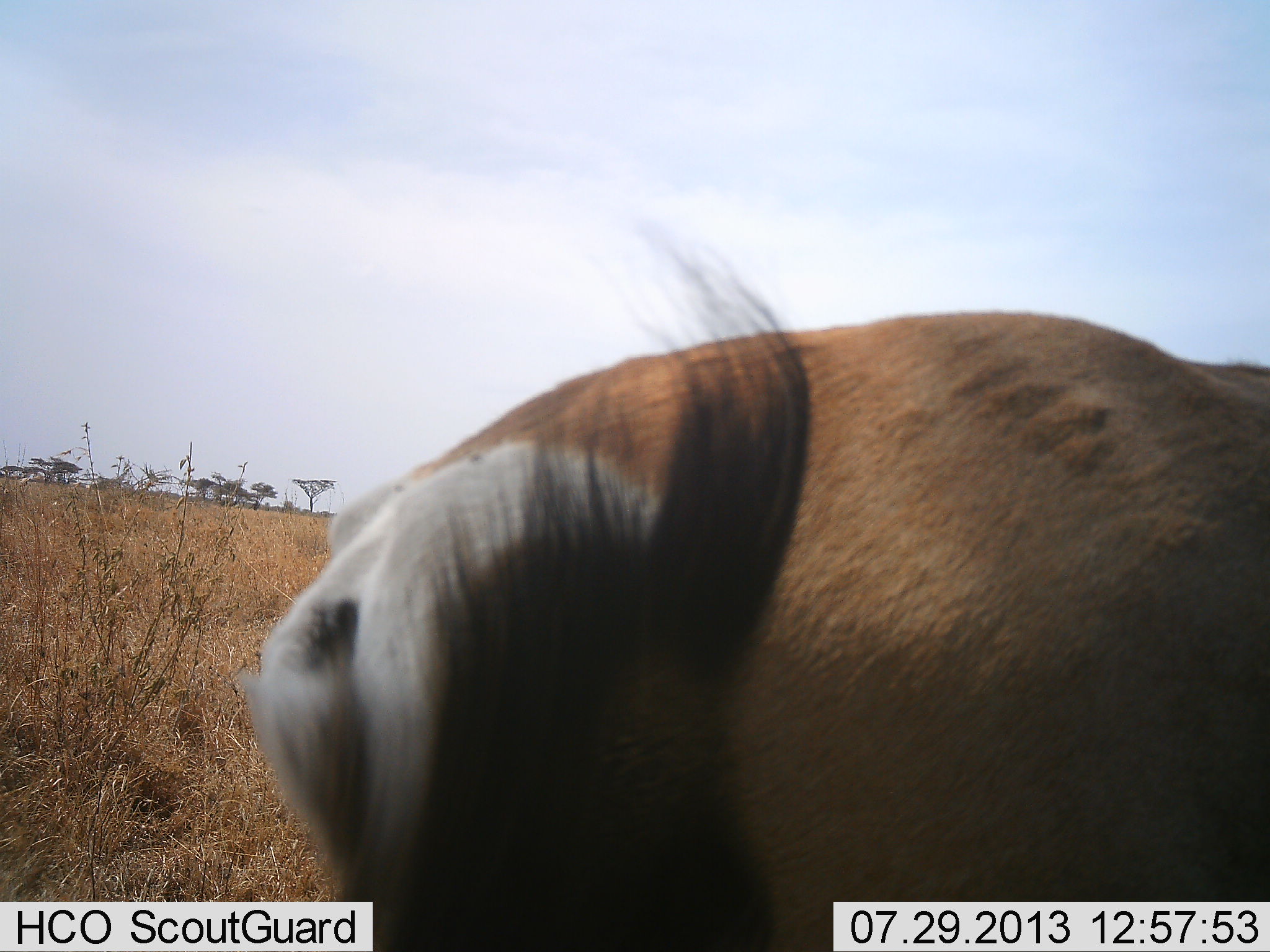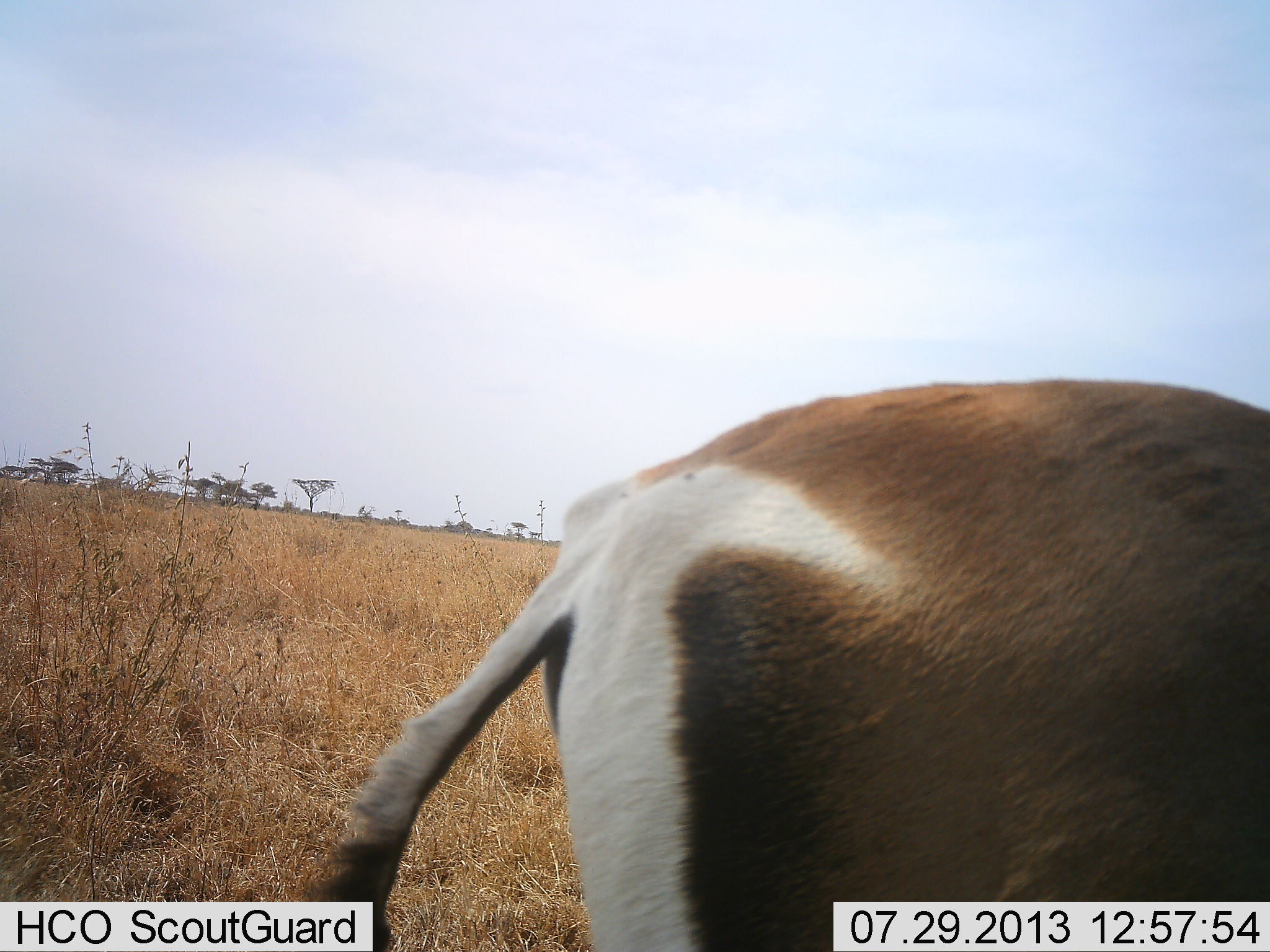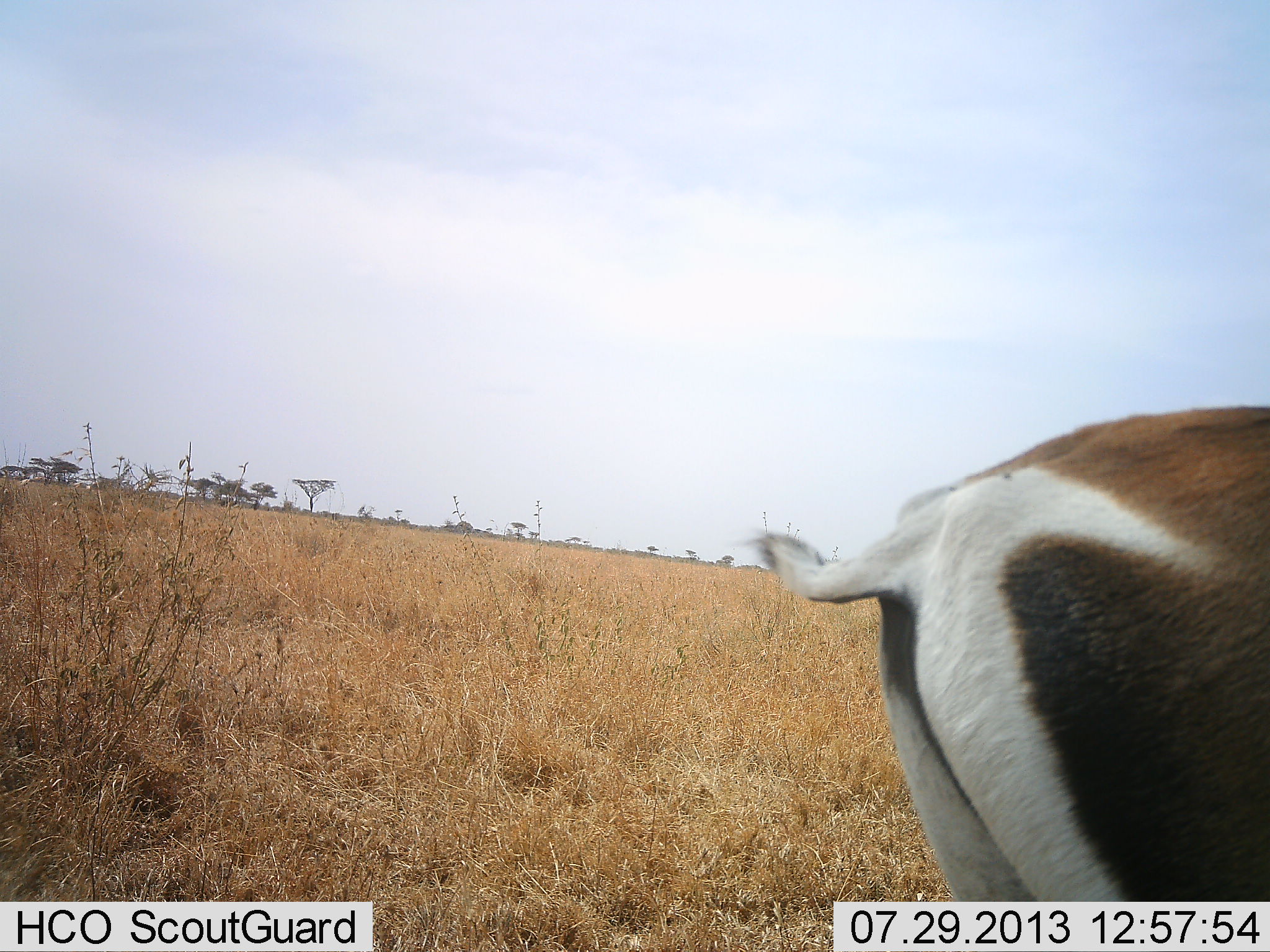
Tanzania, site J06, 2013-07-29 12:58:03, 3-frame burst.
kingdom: Animalia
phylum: Chordata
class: Mammalia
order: Artiodactyla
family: Bovidae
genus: Nanger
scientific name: Nanger granti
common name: grant's gazelle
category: gazellegrants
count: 1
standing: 40%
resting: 0%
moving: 50%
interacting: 0%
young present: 0%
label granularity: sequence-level